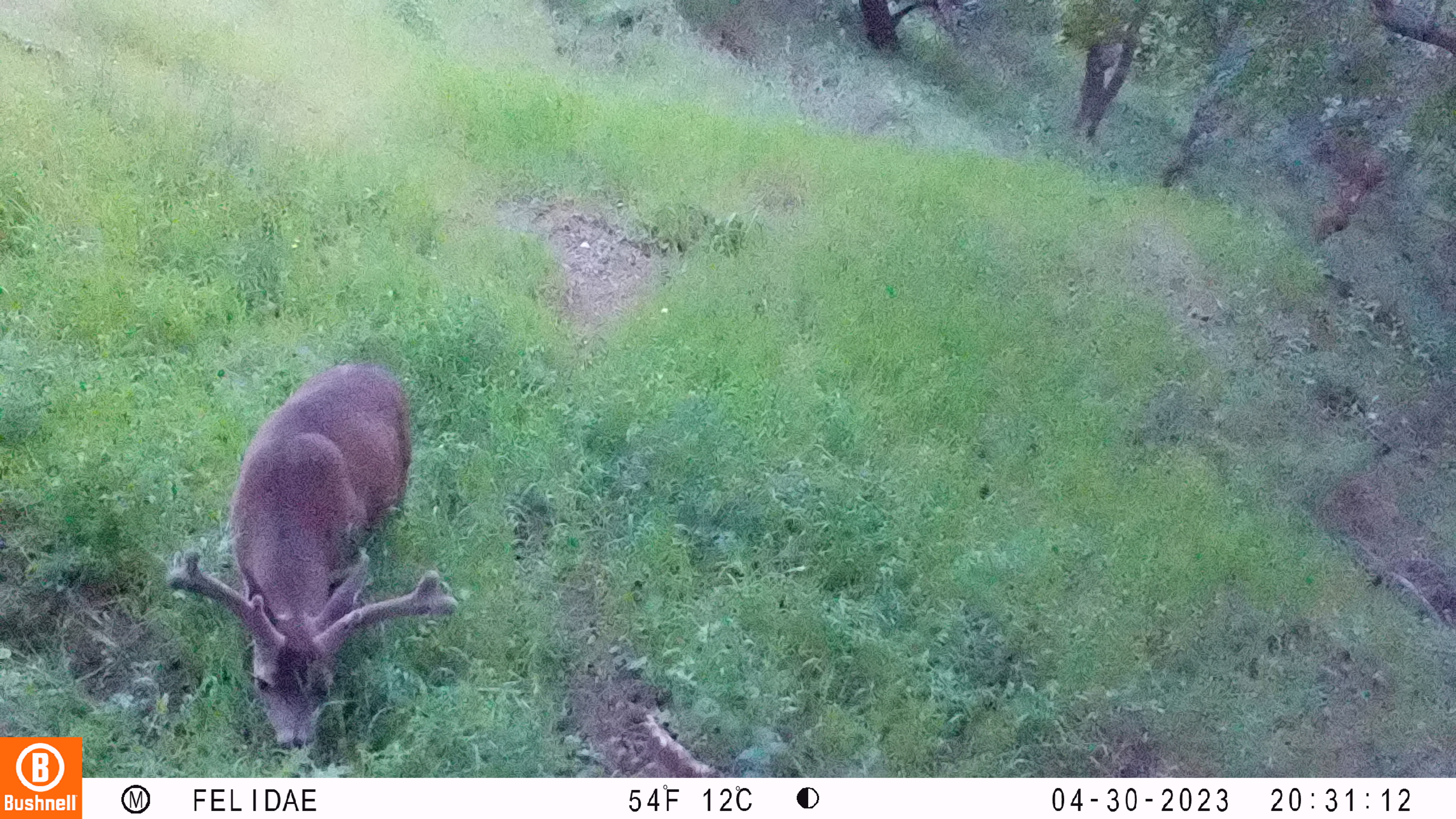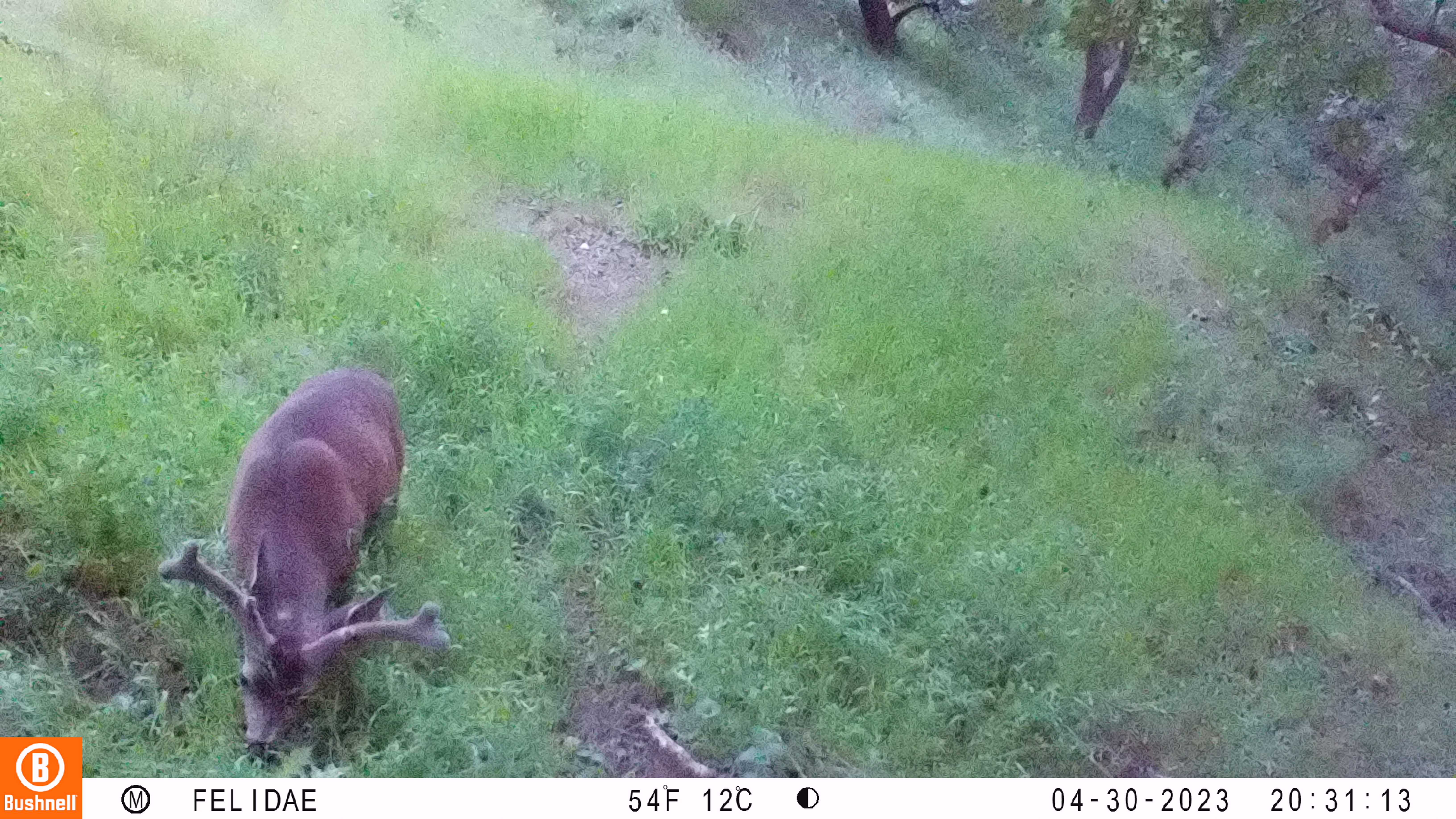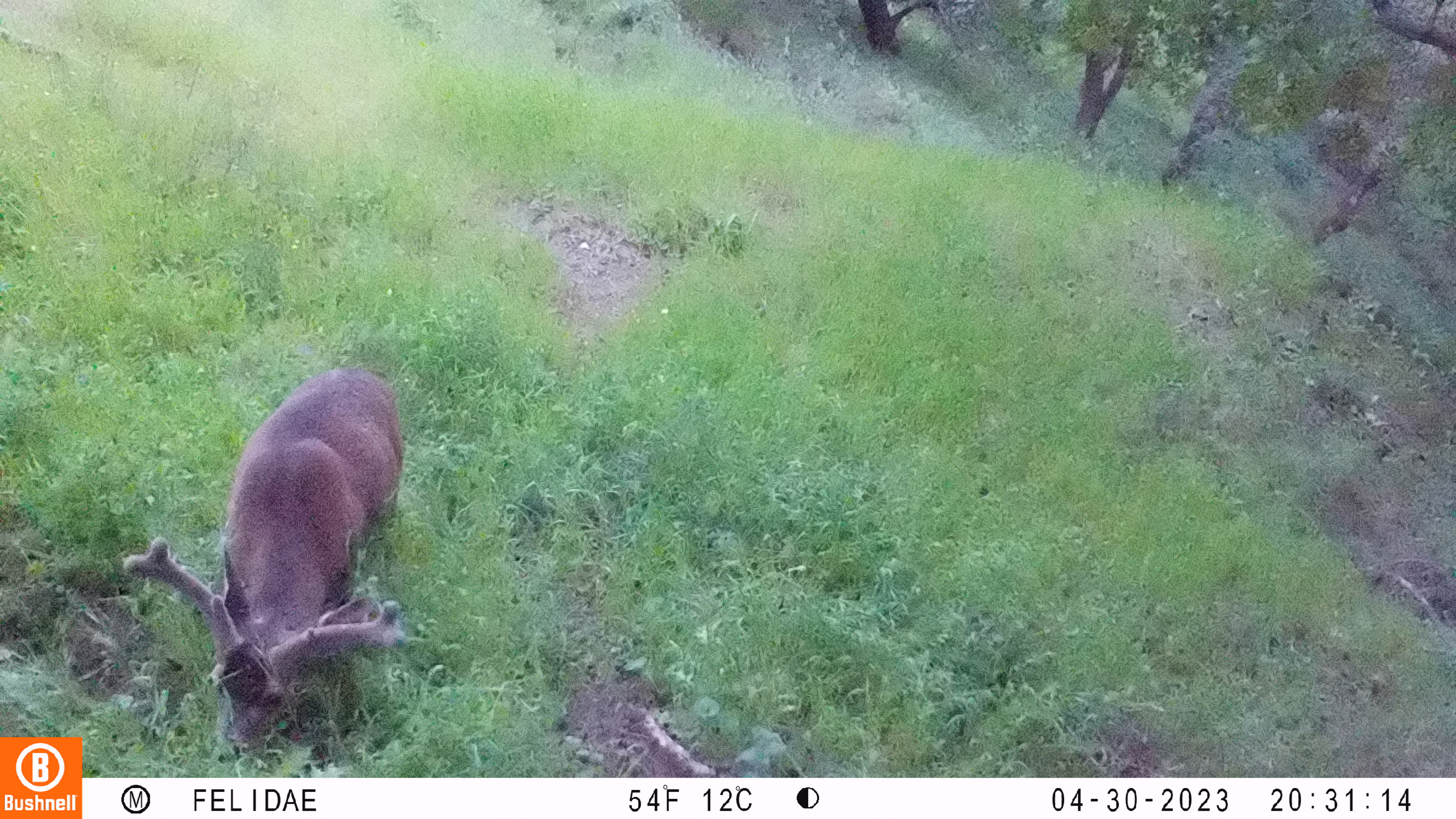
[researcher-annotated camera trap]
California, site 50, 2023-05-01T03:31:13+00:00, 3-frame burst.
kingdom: Animalia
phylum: Chordata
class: Mammalia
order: Artiodactyla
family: Cervidae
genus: Odocoileus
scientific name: Odocoileus hemionus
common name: mule deer